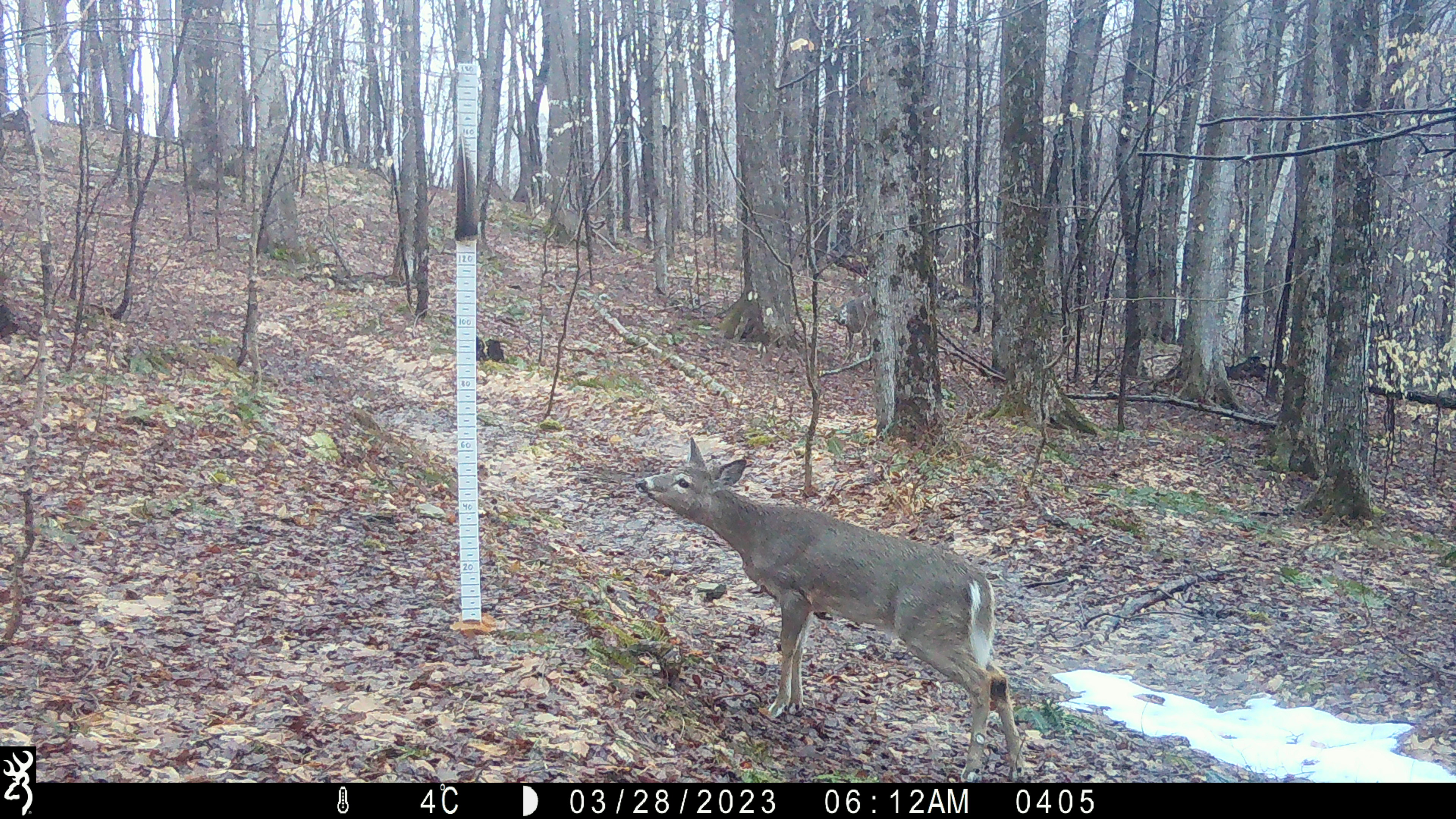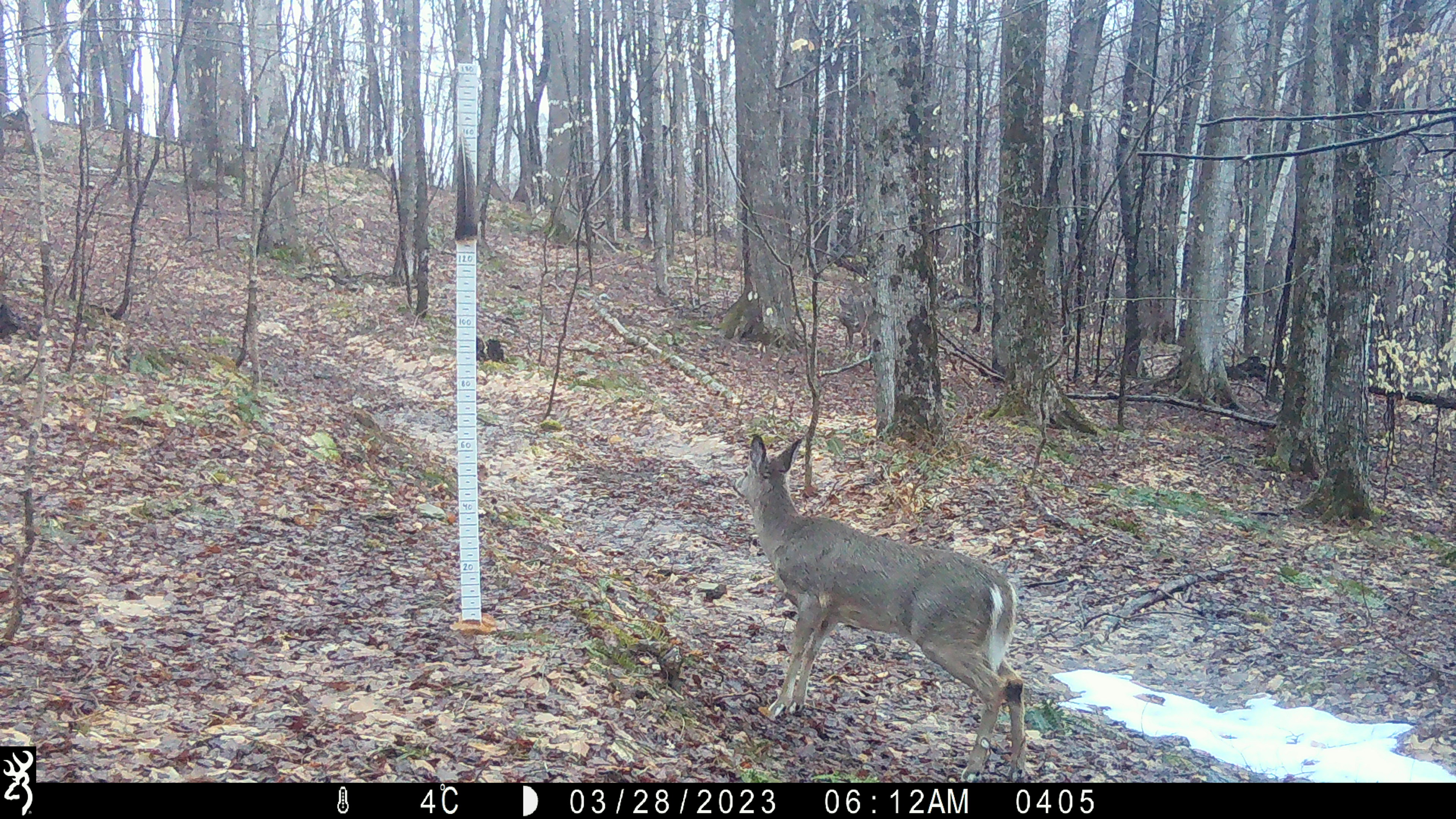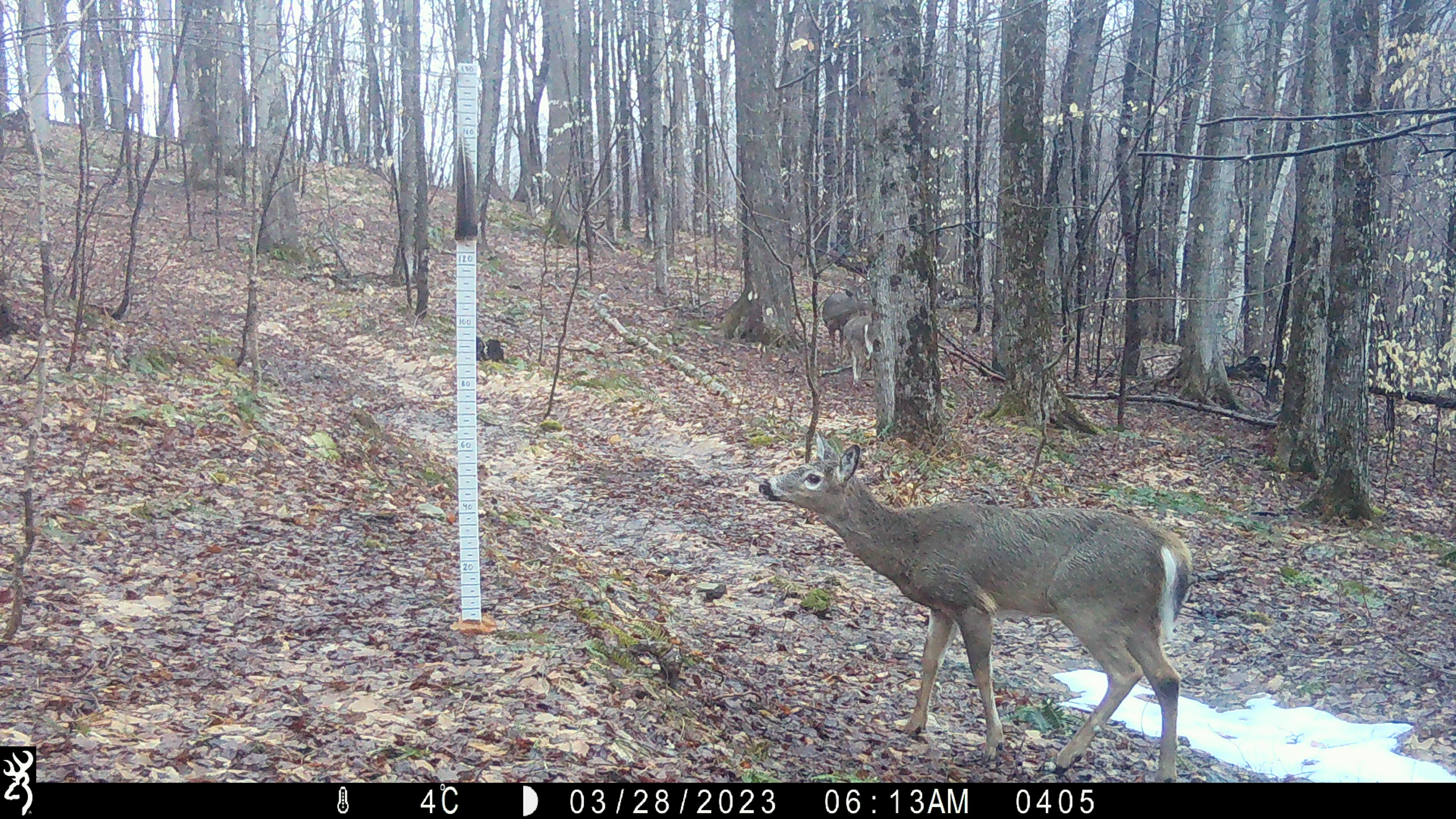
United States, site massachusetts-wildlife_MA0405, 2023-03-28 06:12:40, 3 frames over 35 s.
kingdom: Animalia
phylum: Chordata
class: Mammalia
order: Artiodactyla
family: Cervidae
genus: Odocoileus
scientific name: Odocoileus virginianus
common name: white-tailed deer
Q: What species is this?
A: White-tailed deer (Odocoileus virginianus).